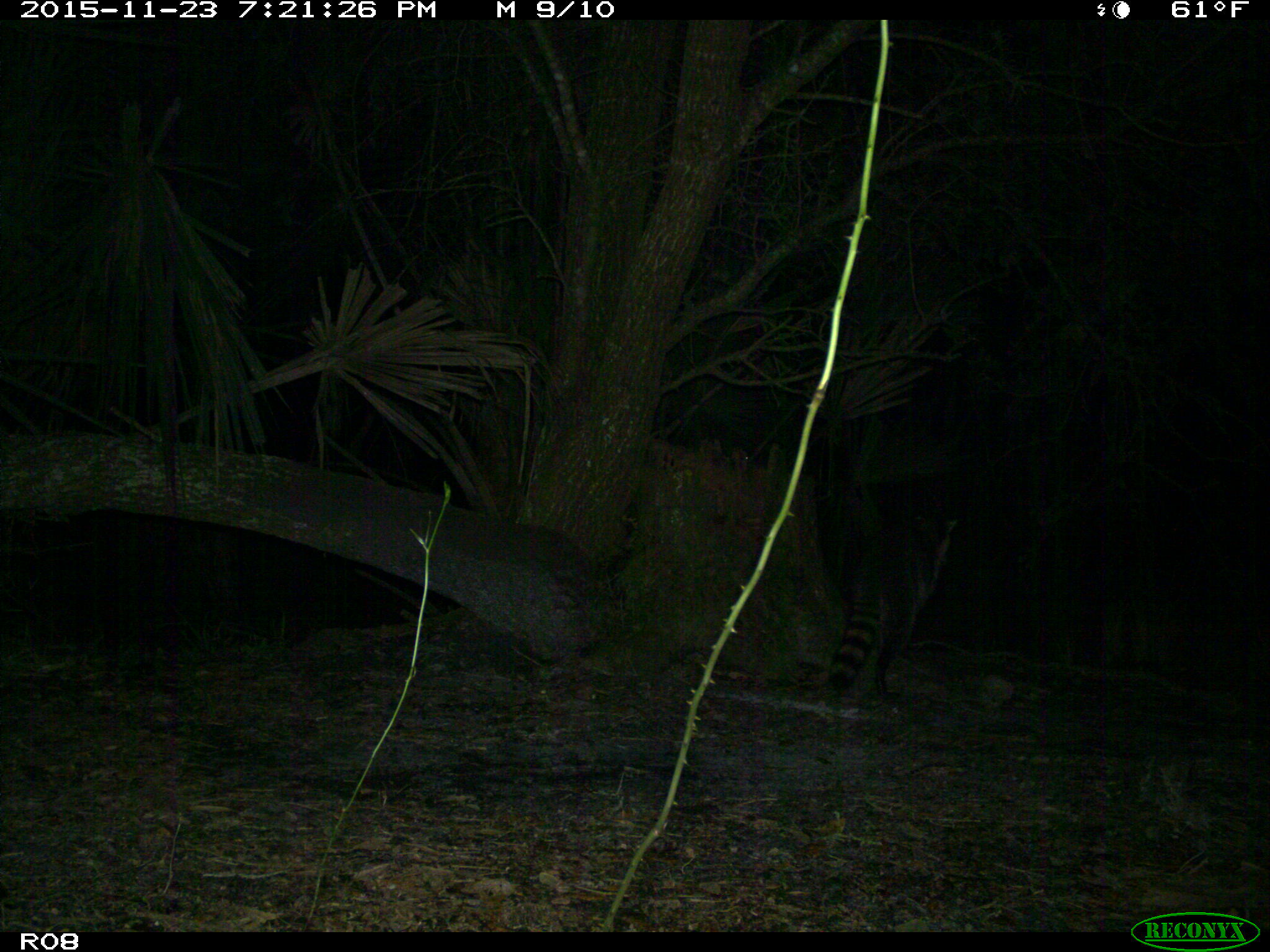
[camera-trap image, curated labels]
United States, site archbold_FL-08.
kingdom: Animalia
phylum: Chordata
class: Mammalia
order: Carnivora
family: Procyonidae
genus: Procyon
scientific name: Procyon lotor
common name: common raccoon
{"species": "Procyon lotor (common raccoon)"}